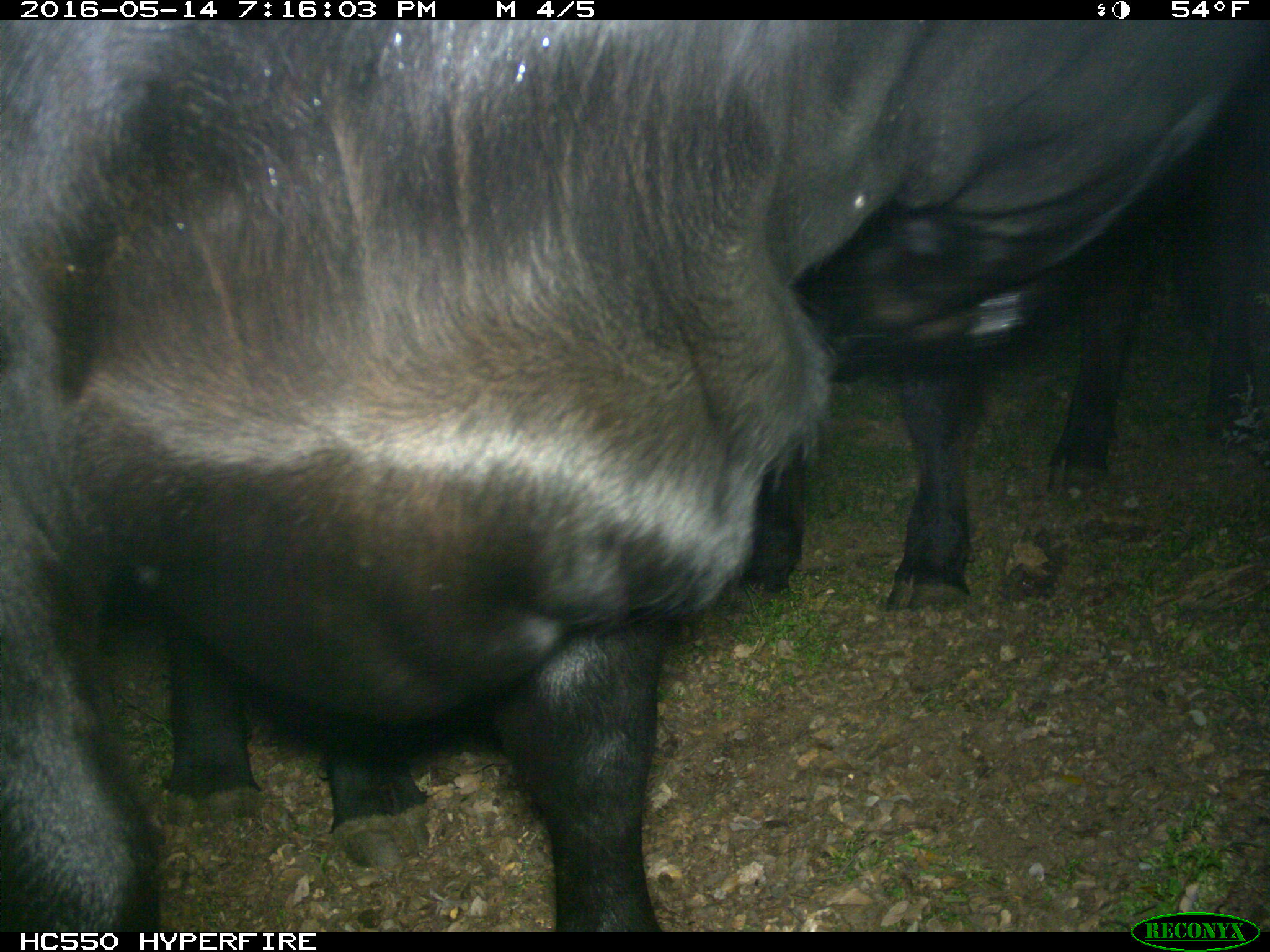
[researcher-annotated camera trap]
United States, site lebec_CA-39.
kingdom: Animalia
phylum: Chordata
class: Mammalia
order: Artiodactyla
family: Bovidae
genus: Bos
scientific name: Bos taurus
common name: domestic cow